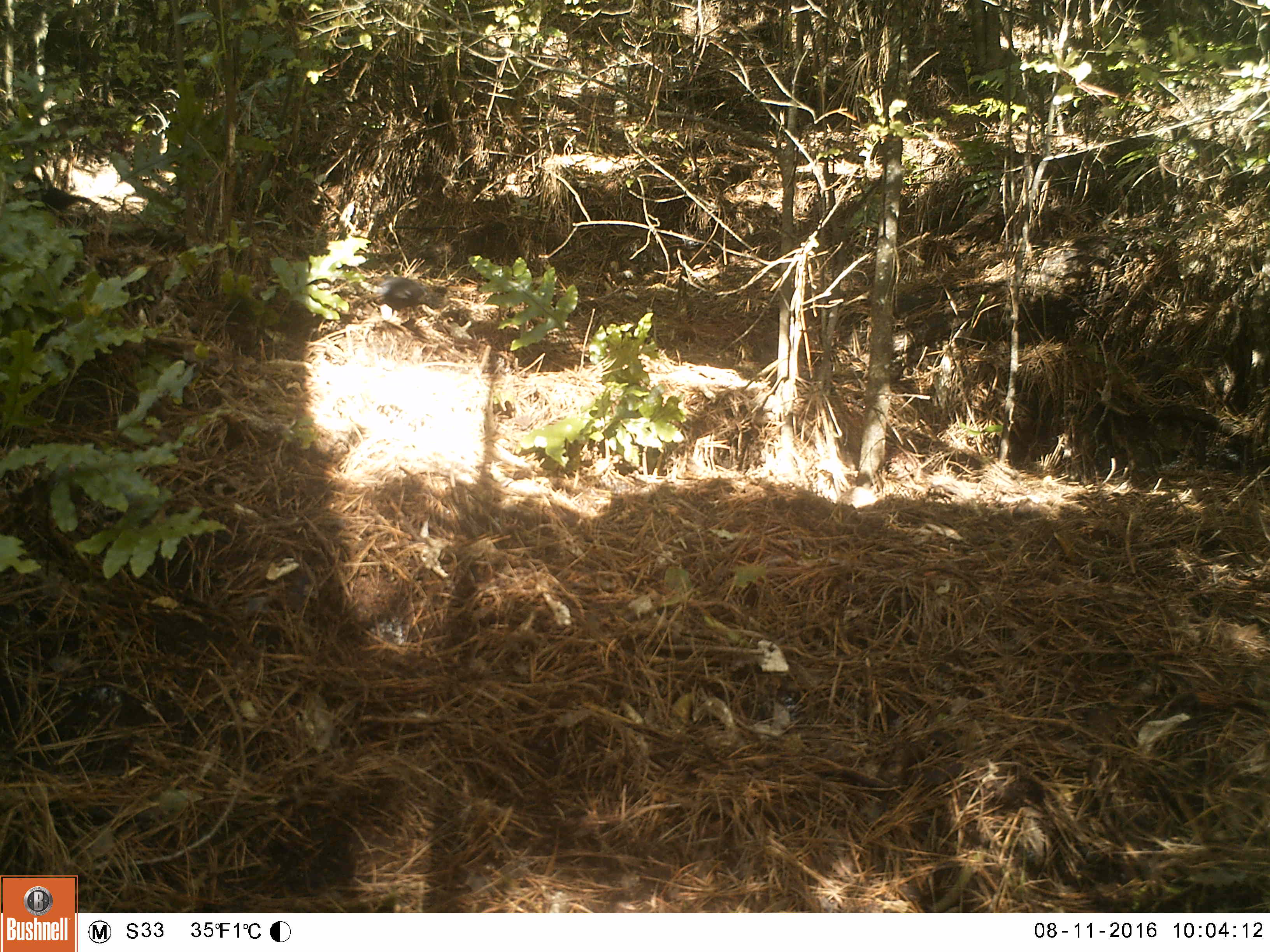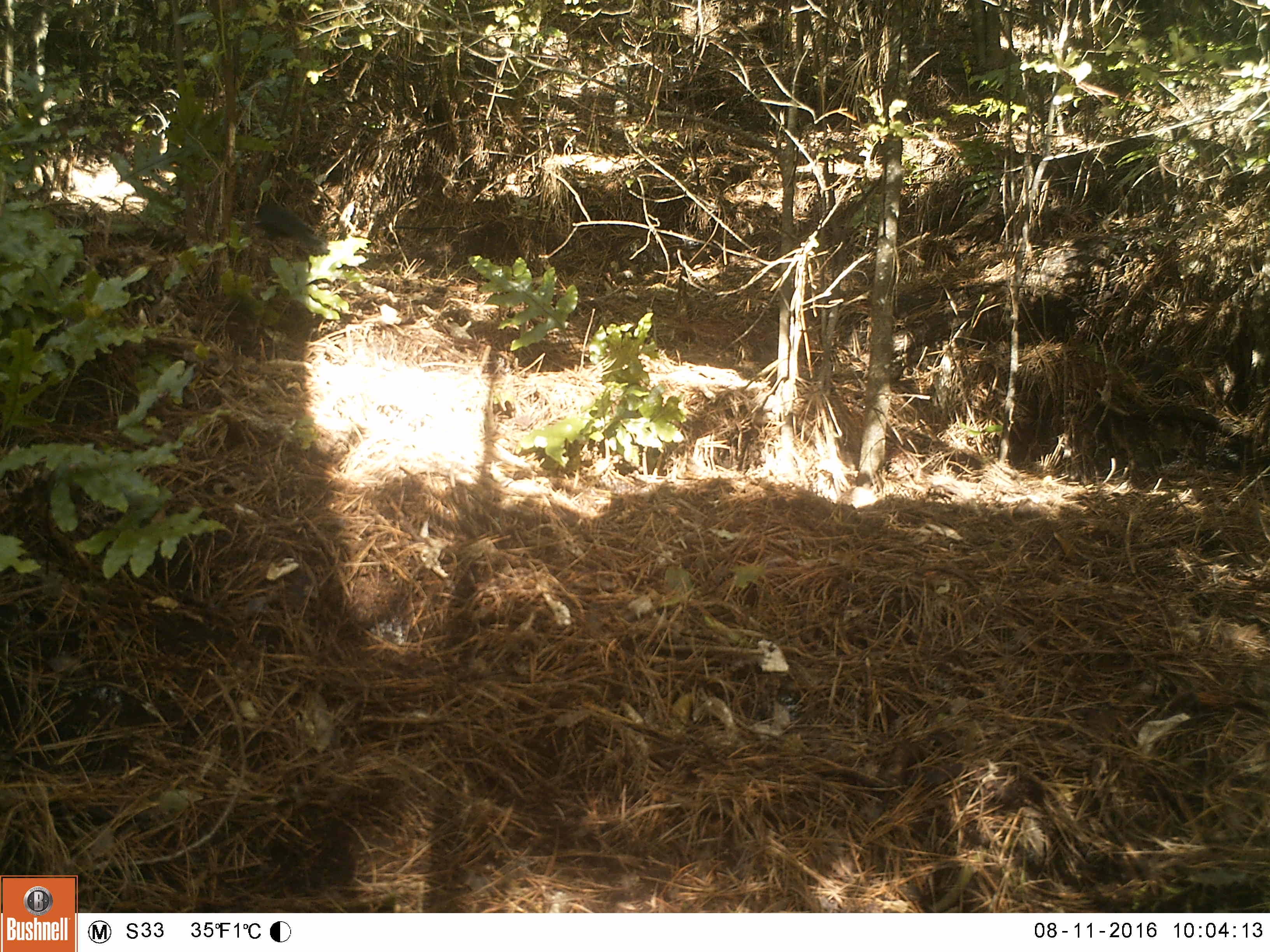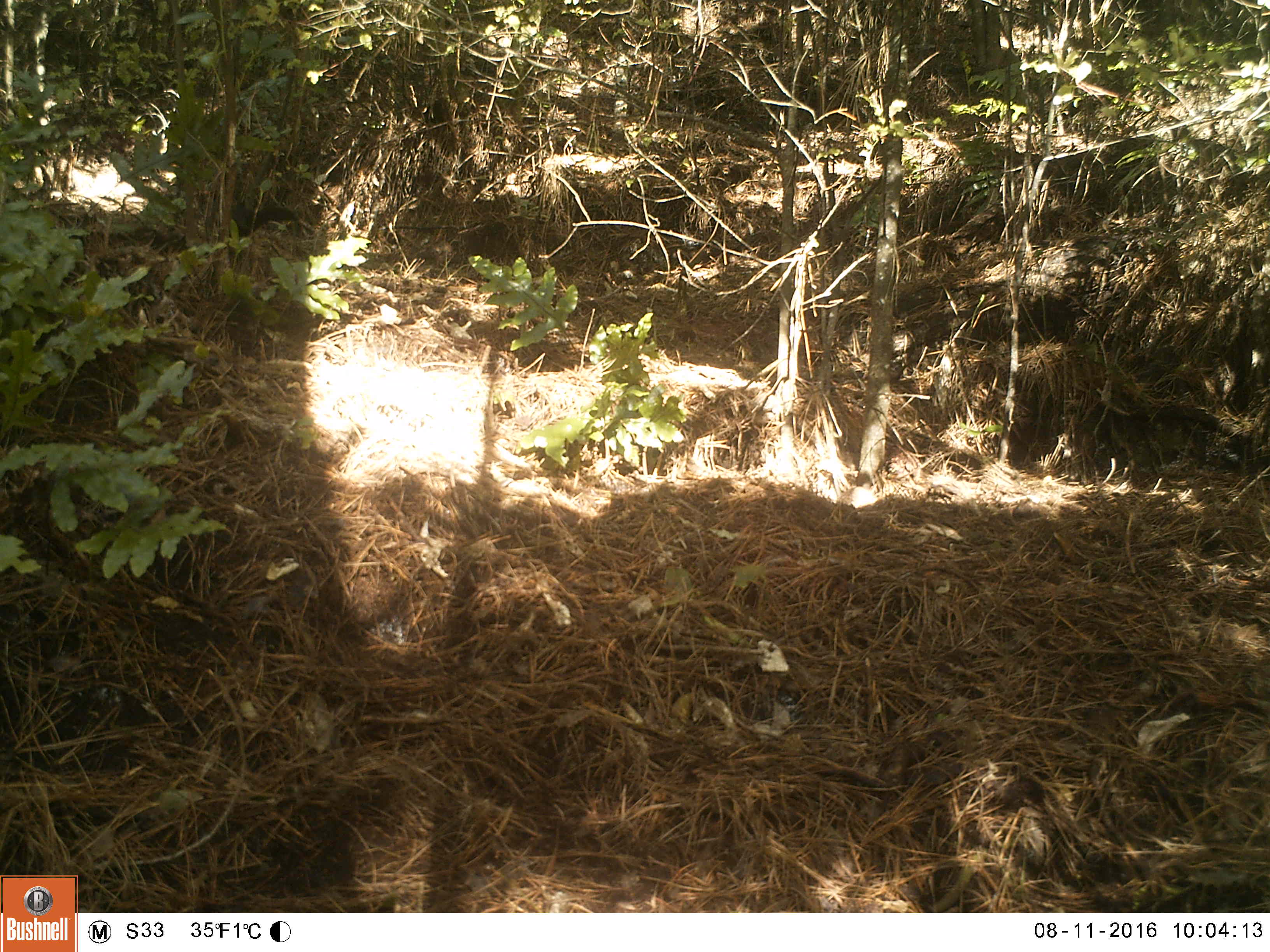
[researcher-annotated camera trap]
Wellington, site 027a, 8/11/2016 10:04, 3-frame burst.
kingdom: Animalia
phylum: Chordata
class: Aves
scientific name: Aves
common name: bird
Bird (Aves).